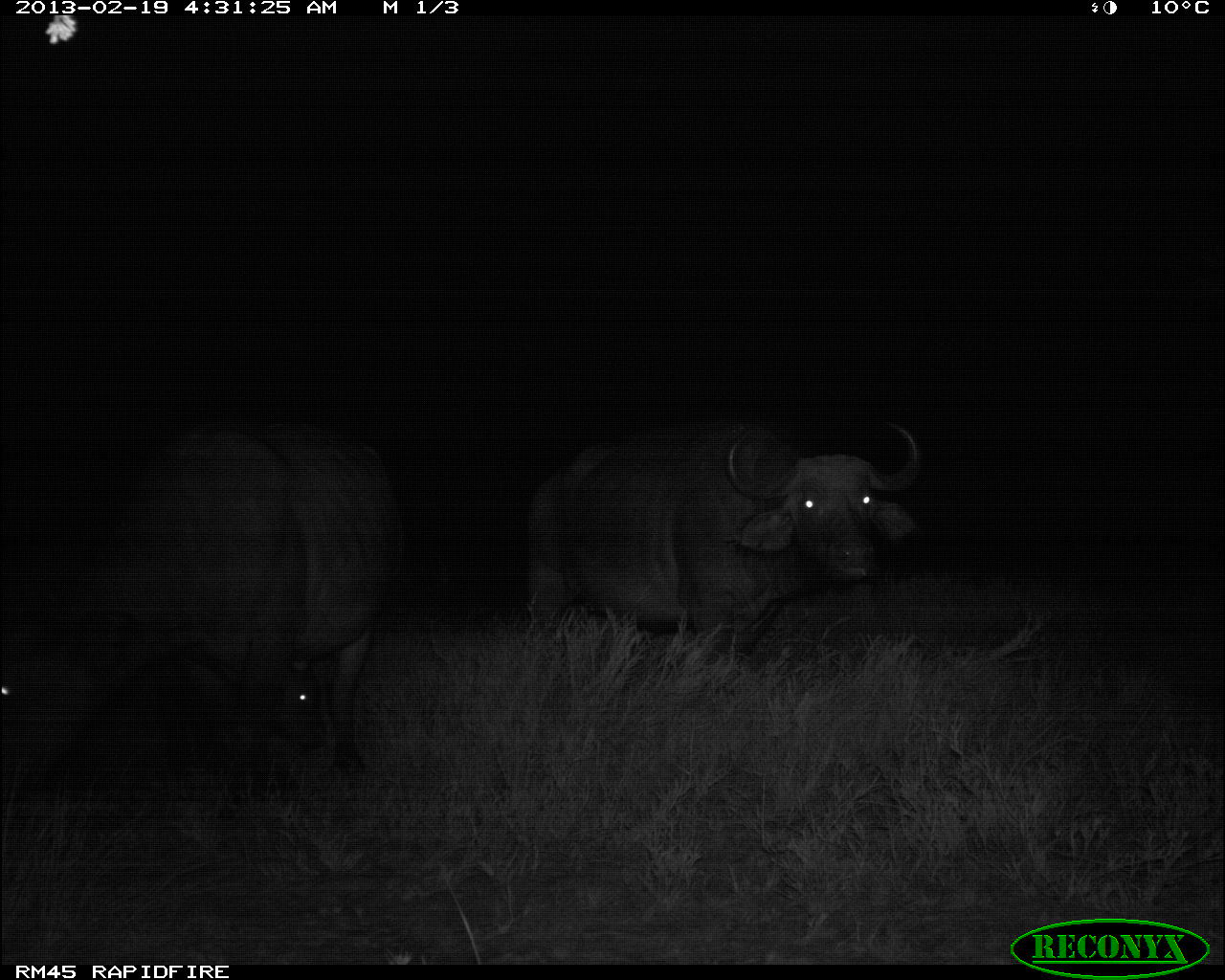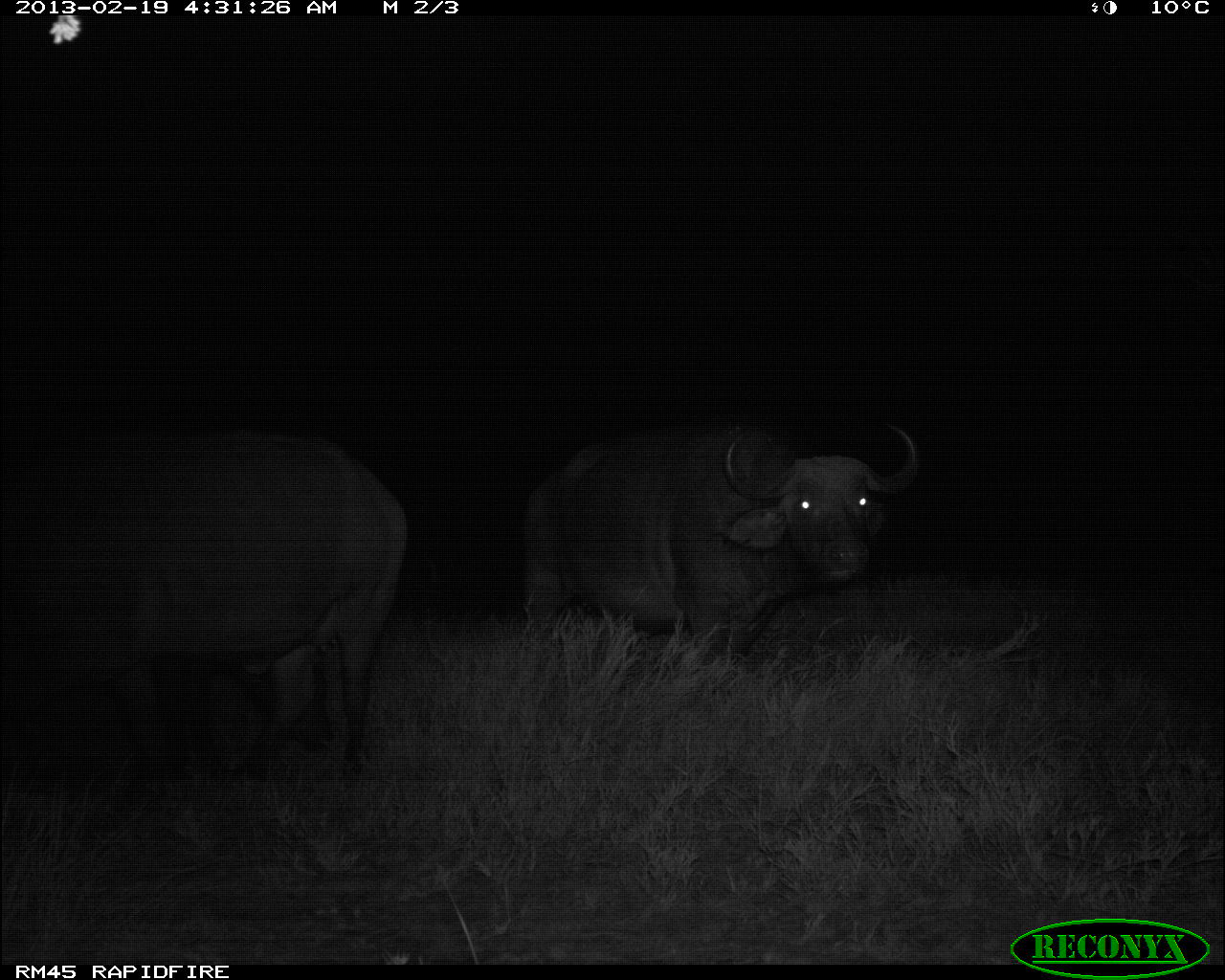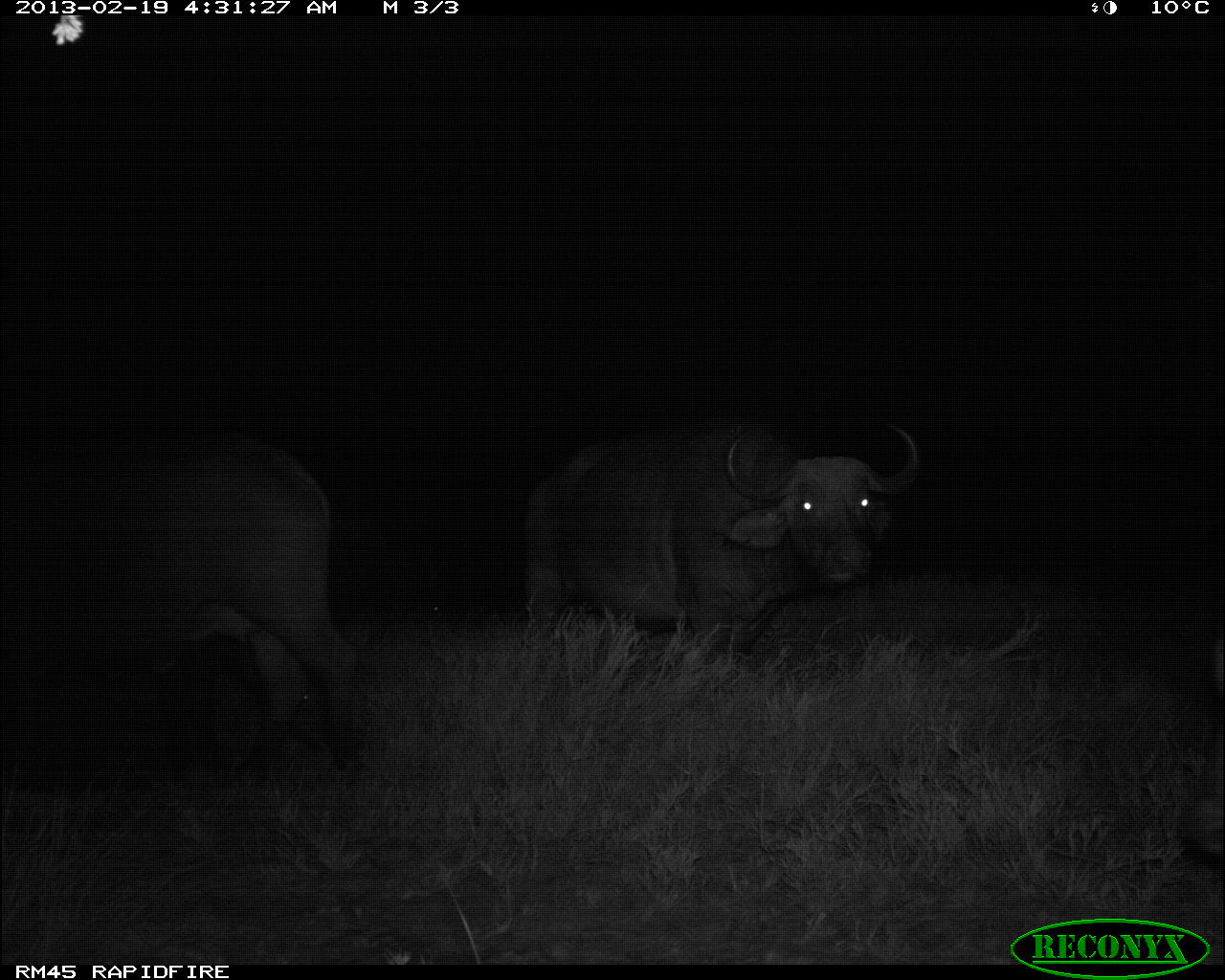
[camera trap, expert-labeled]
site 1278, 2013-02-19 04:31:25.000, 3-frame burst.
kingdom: Animalia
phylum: Chordata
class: Mammalia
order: Artiodactyla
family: Bovidae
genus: Syncerus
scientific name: Syncerus caffer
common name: african buffalo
Syncerus caffer (african buffalo), count 3.